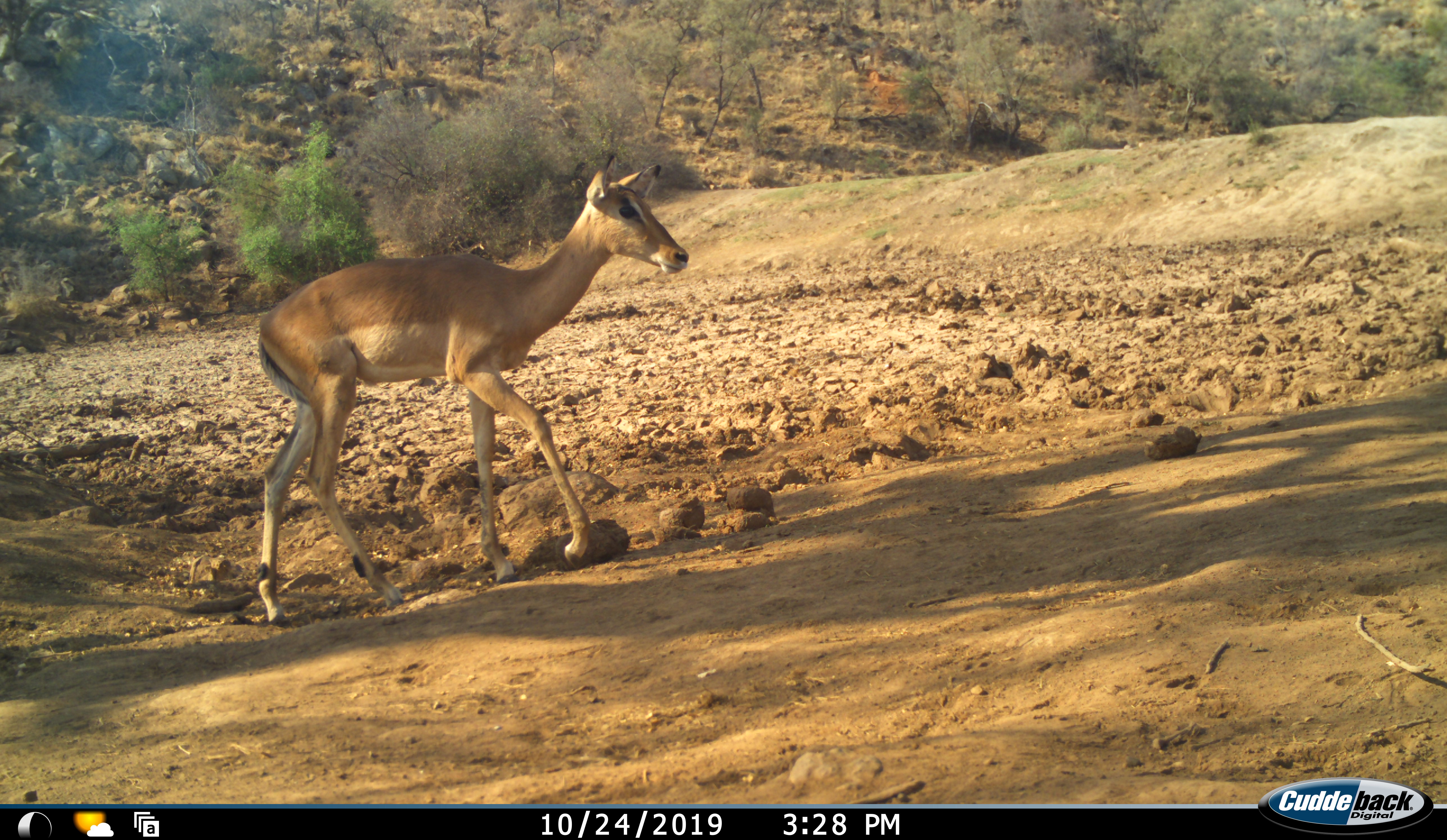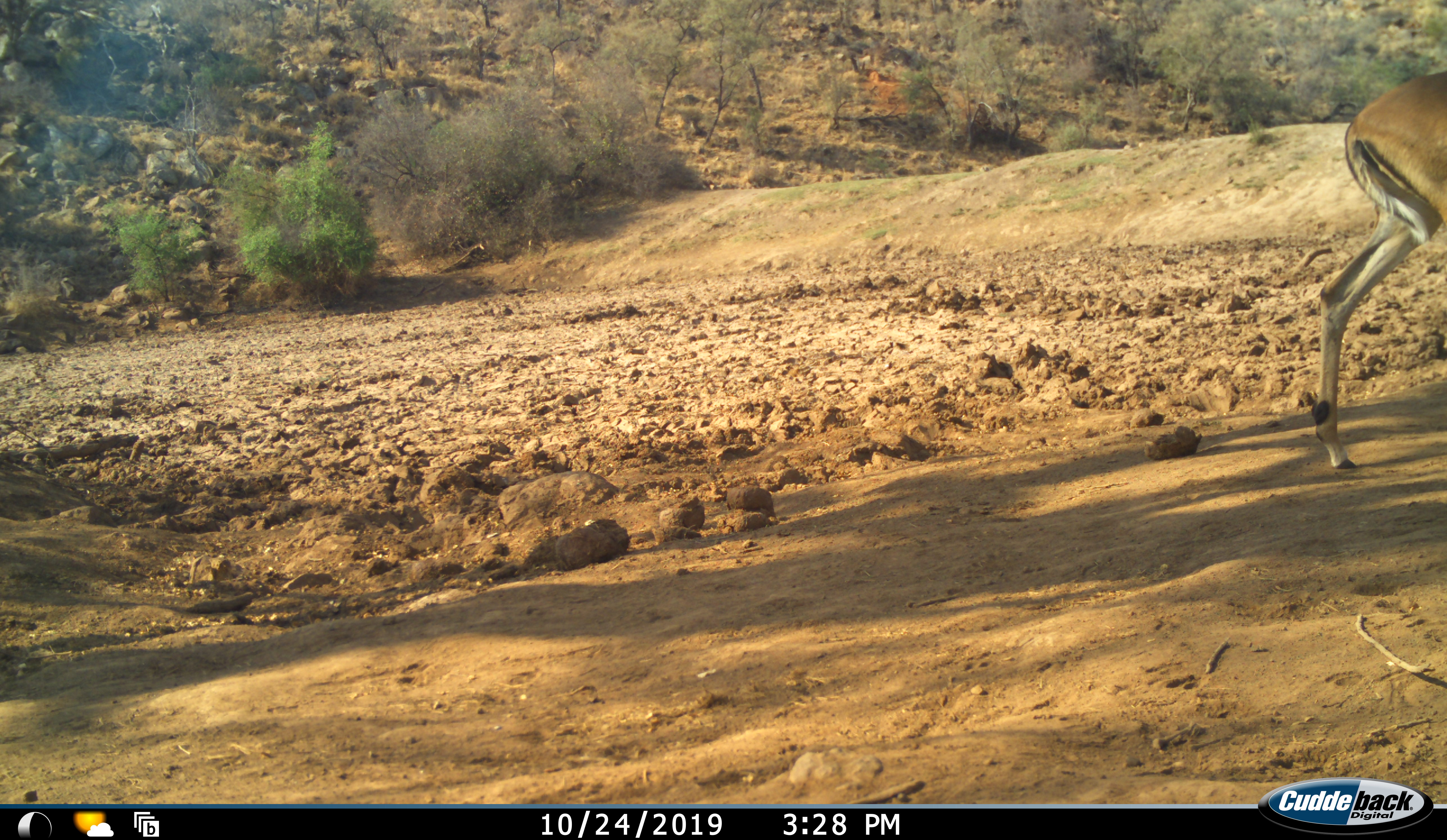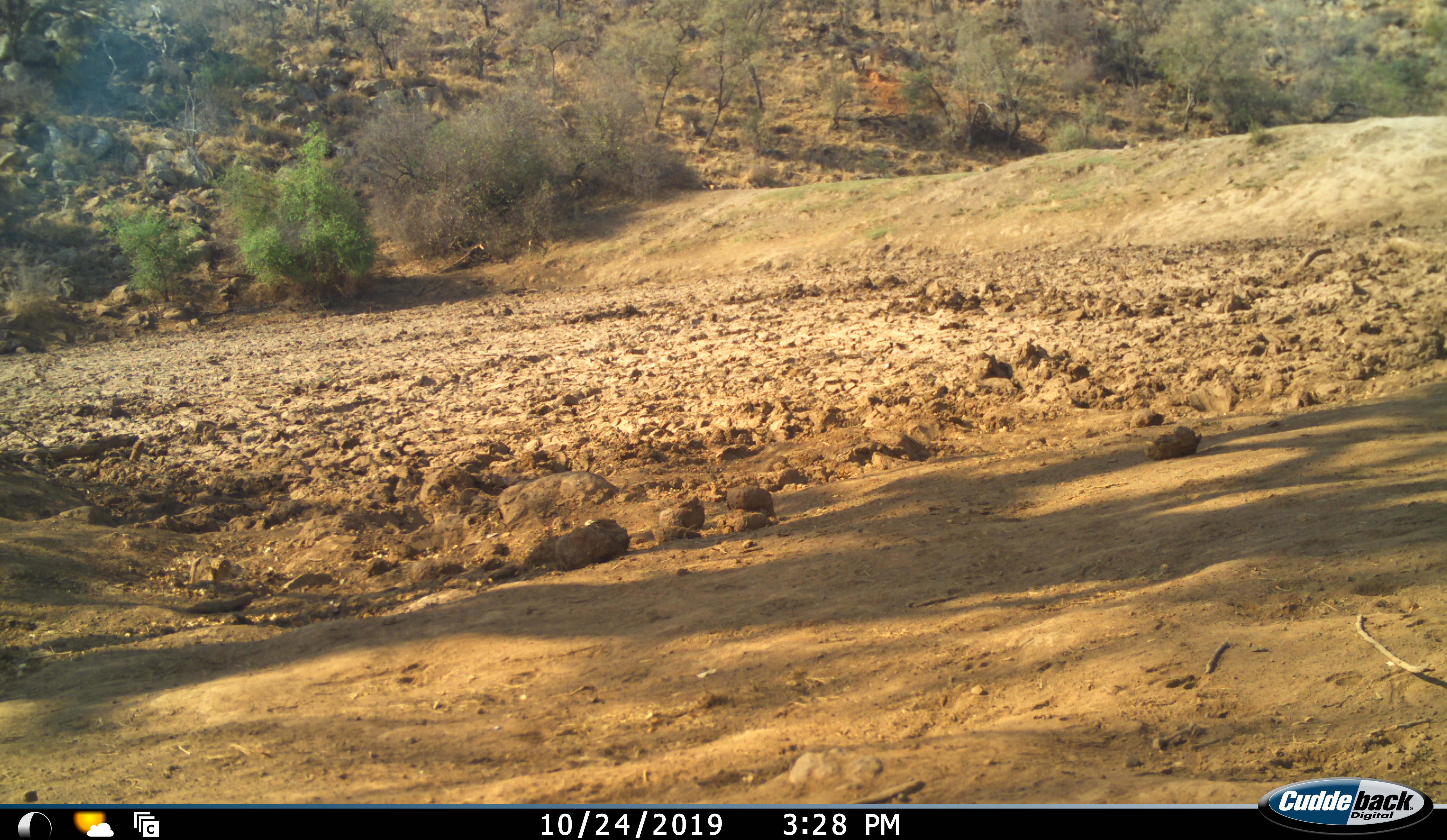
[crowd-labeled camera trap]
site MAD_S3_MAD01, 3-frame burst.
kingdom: Animalia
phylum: Chordata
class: Mammalia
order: Artiodactyla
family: Bovidae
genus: Aepyceros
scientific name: Aepyceros melampus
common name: impala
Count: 1.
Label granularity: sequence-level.